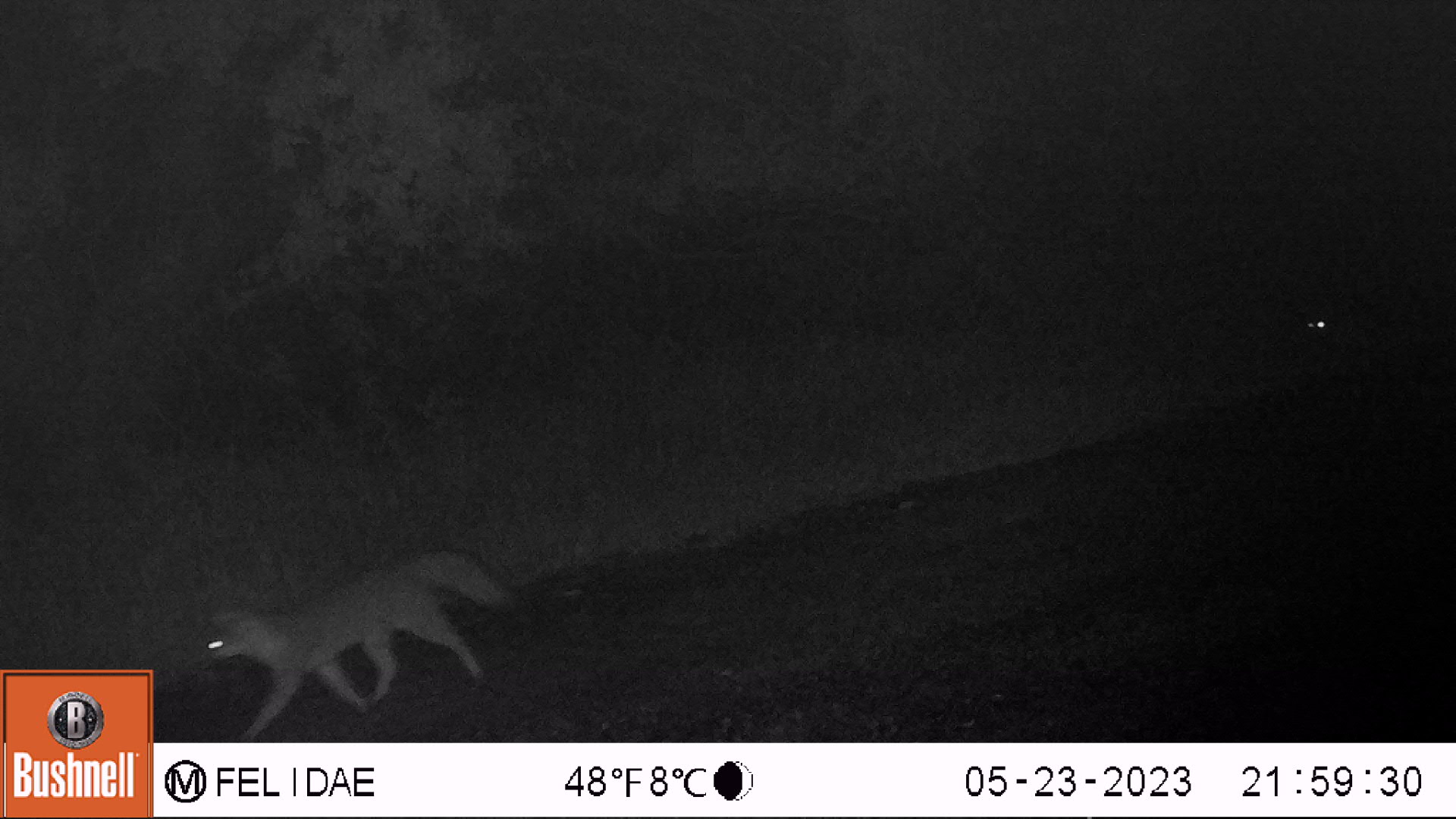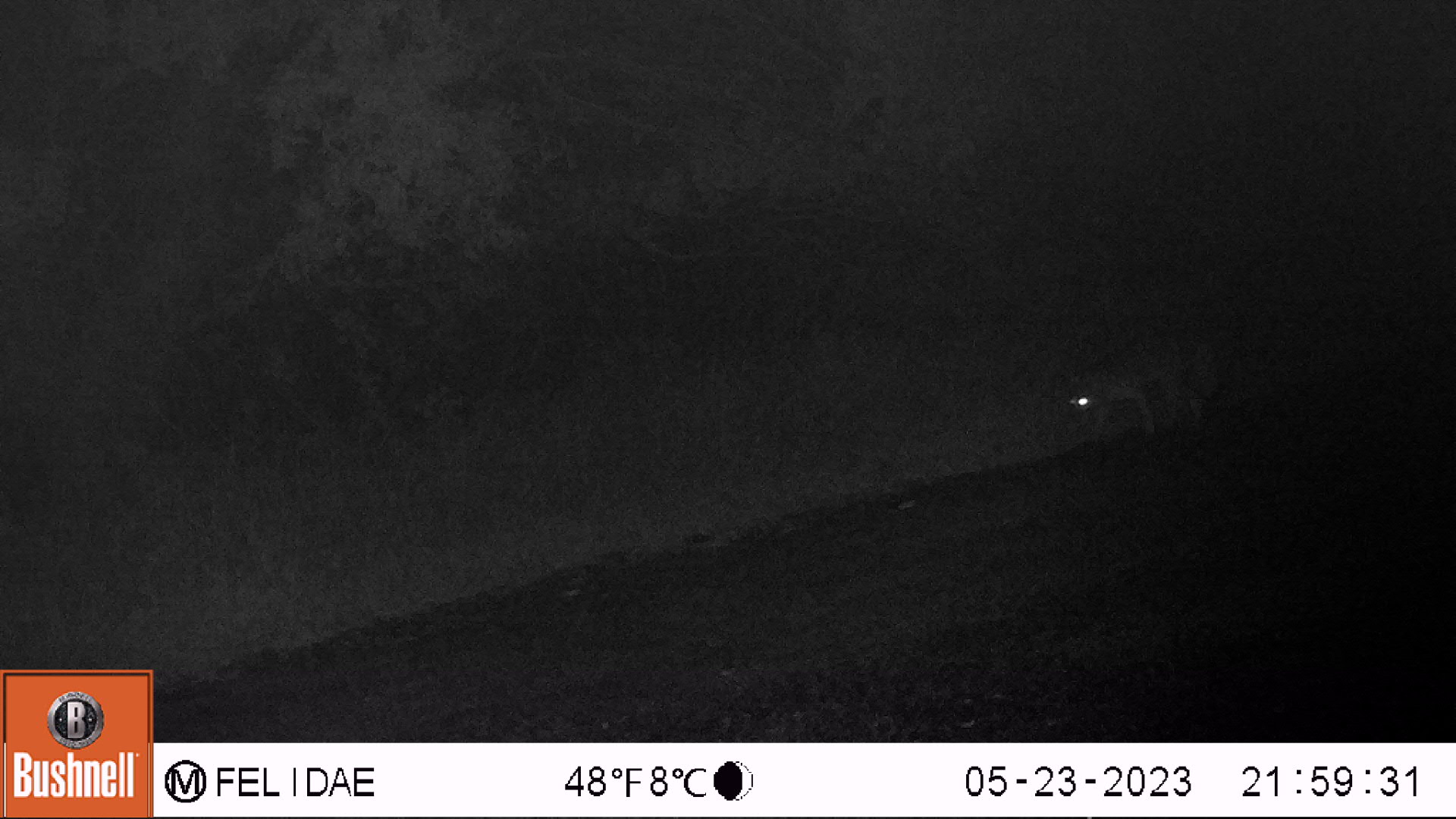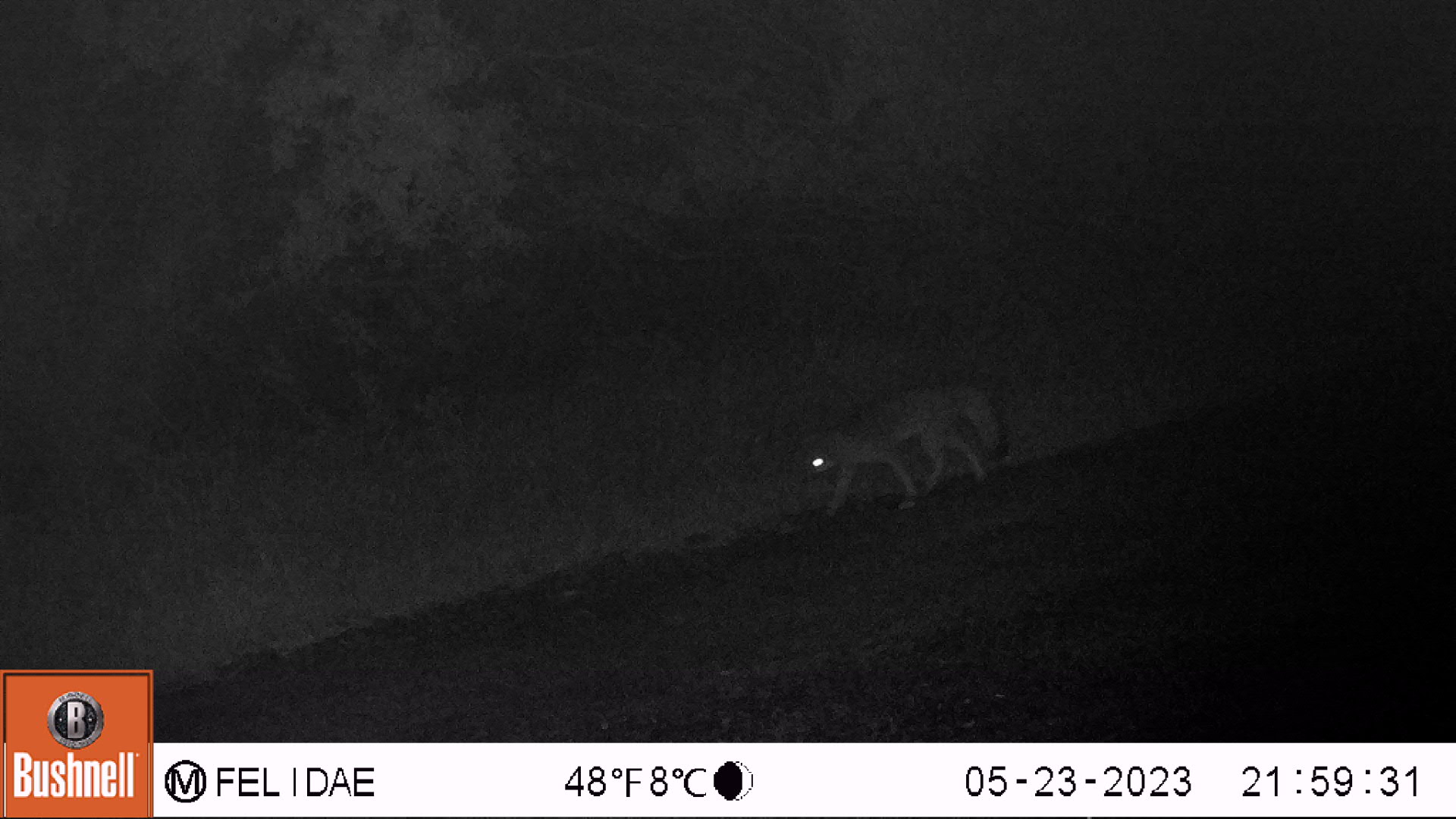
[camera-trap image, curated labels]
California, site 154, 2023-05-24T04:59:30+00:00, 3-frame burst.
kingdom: Animalia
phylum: Chordata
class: Mammalia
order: Carnivora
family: Canidae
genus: Urocyon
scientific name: Urocyon cinereoargenteus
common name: gray fox